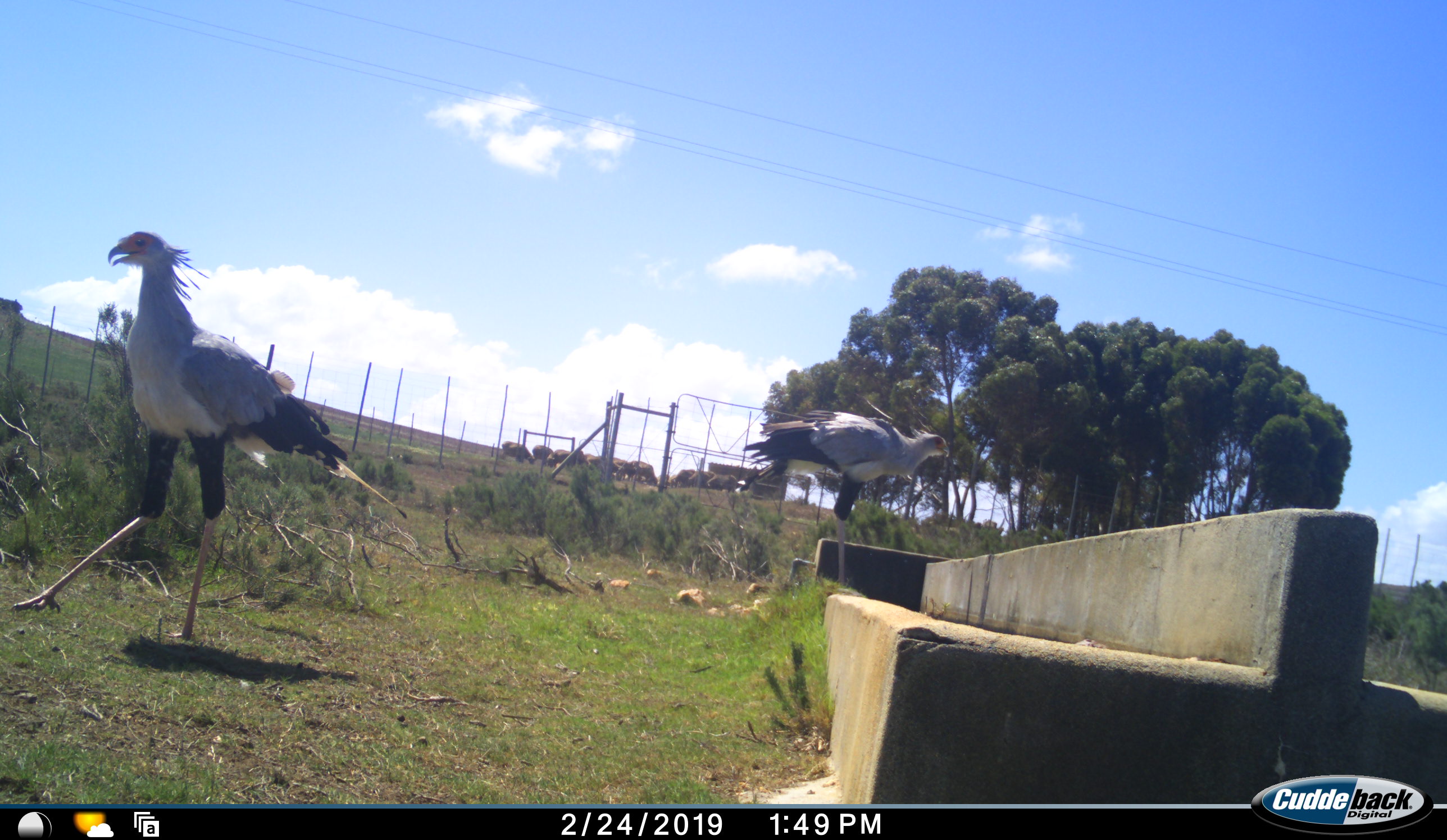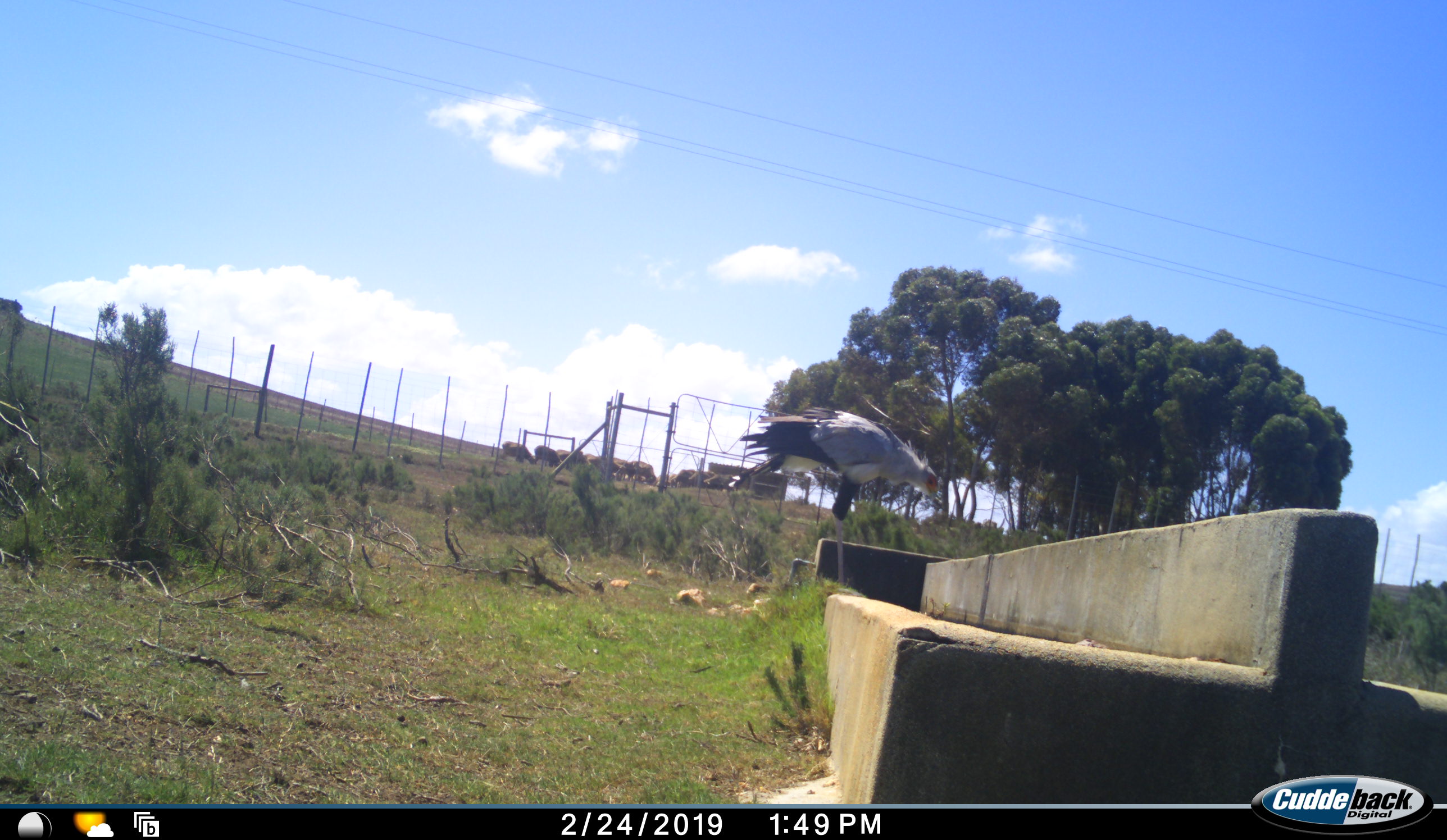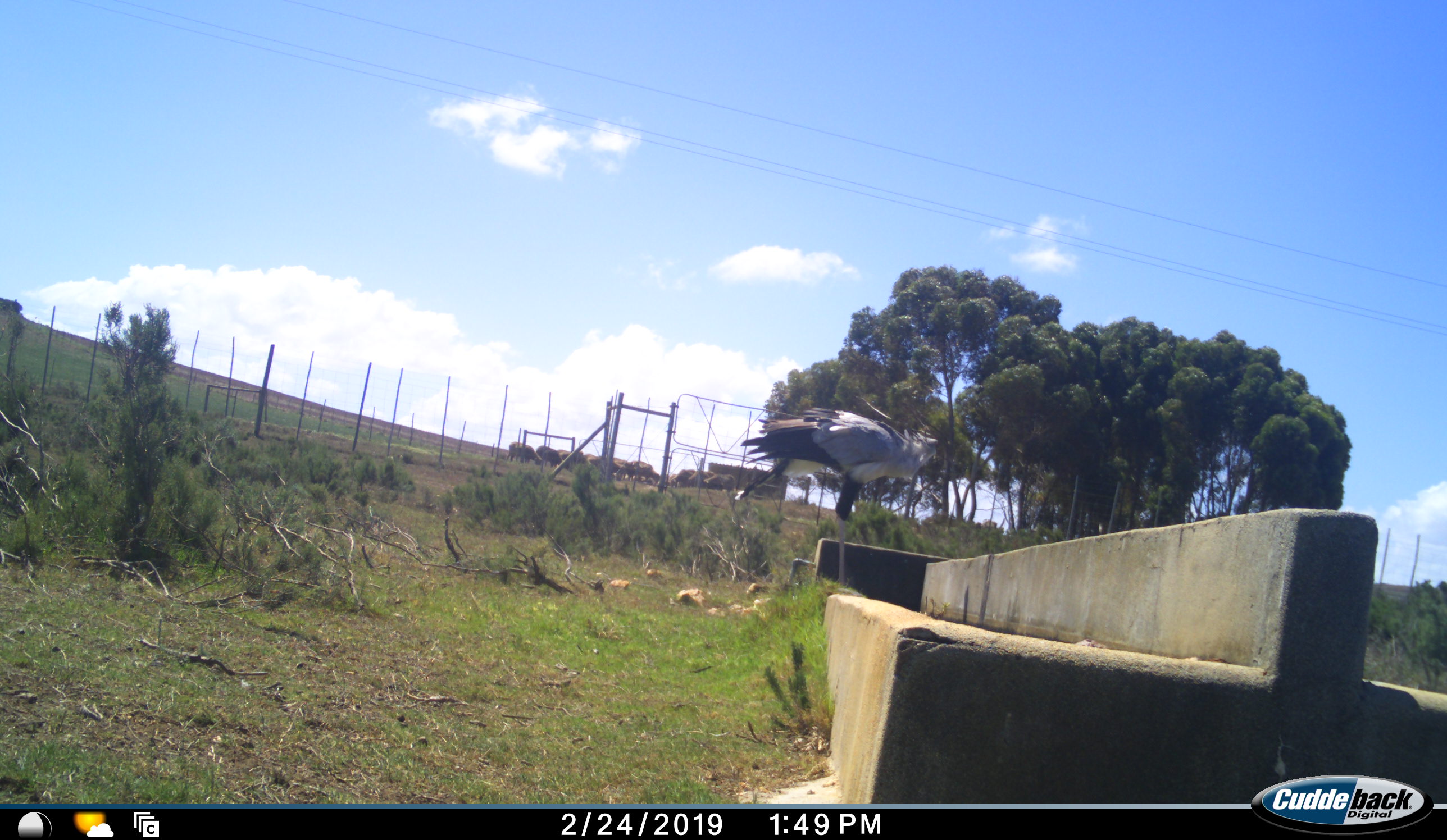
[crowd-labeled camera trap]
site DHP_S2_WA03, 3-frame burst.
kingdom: Animalia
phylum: Chordata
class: Aves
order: Accipitriformes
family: Sagittariidae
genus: Sagittarius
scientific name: Sagittarius serpentarius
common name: secretarybird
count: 2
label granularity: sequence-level